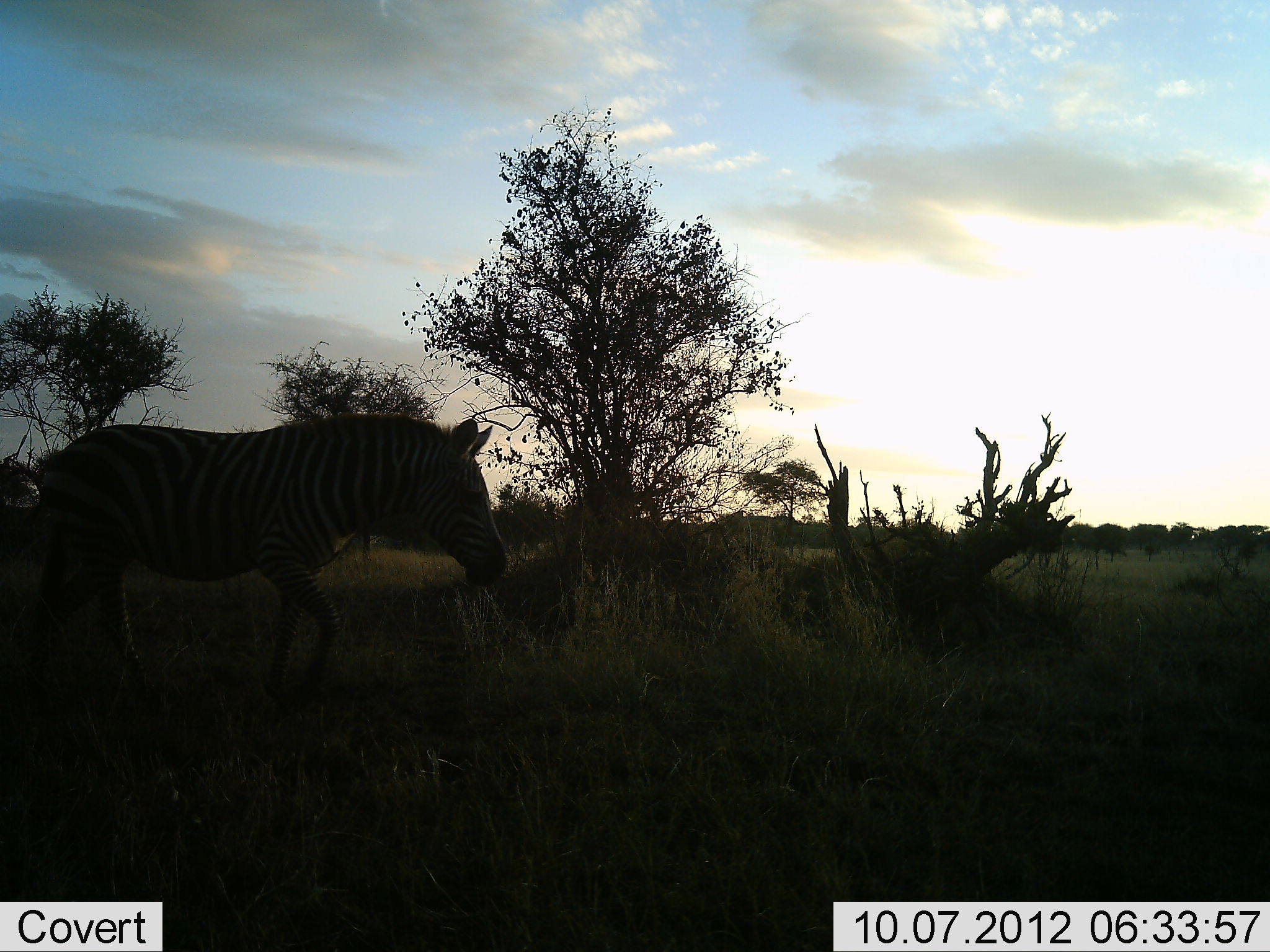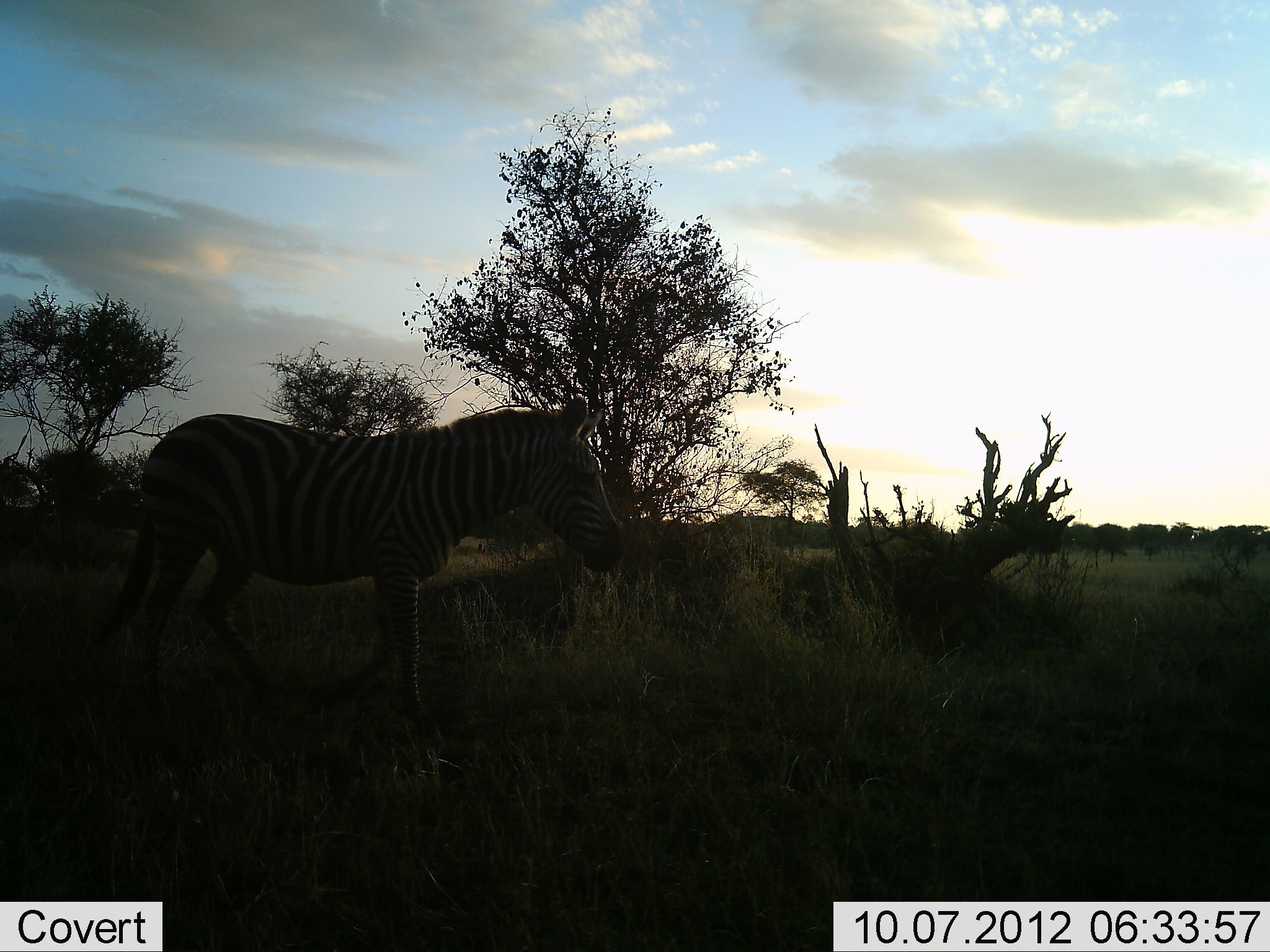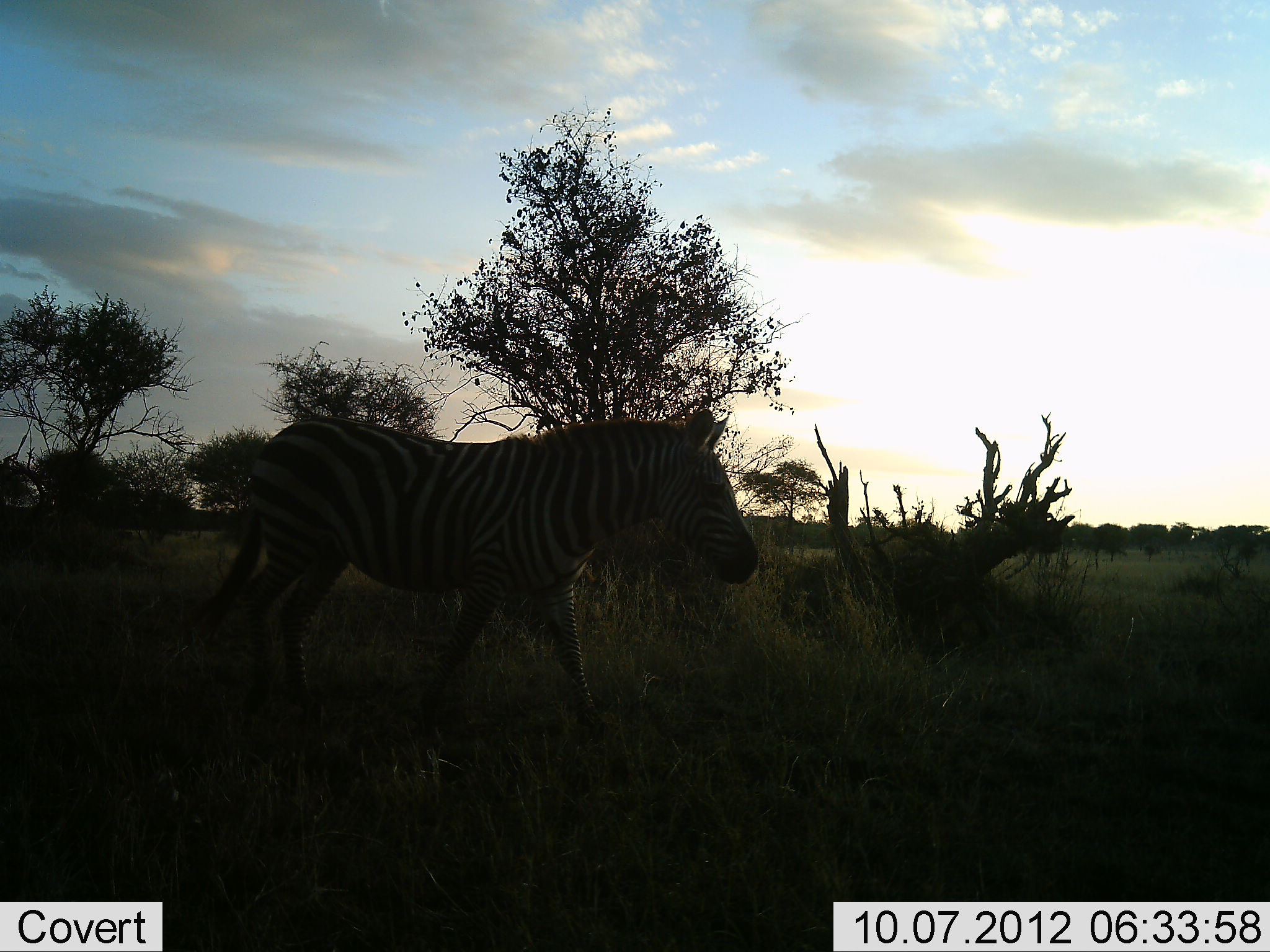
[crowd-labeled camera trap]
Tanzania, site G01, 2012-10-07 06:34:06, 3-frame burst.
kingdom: Animalia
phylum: Chordata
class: Mammalia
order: Perissodactyla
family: Equidae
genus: Equus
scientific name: Equus quagga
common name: plains zebra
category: zebra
Zebra (plains zebra) (Equus quagga), count 1. Behavior (volunteer vote fractions): standing 0%, resting 0%, moving 100%, interacting 0%. Young present (vote fraction): 0%. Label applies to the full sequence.